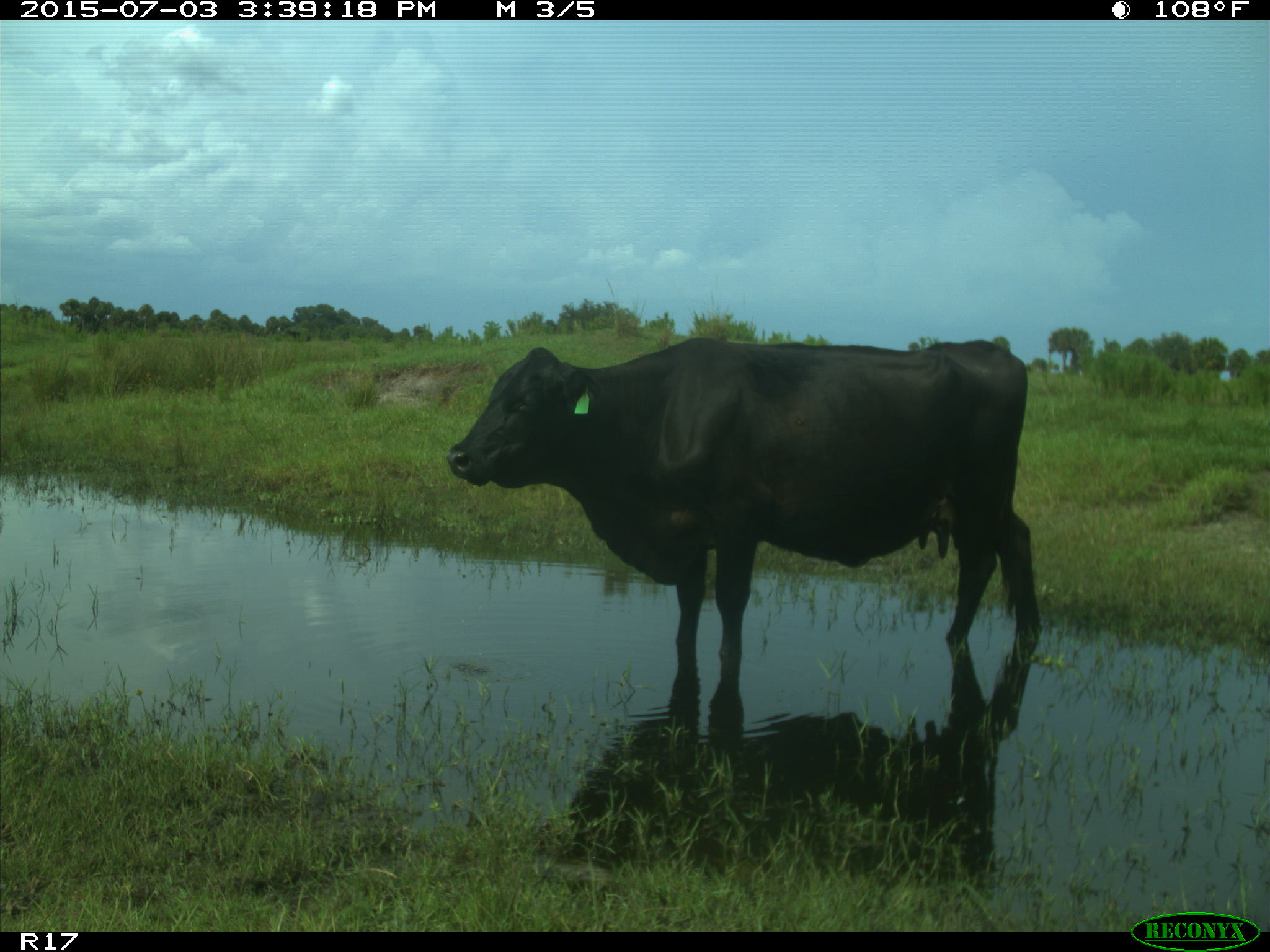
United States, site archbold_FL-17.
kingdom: Animalia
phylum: Chordata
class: Mammalia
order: Artiodactyla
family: Bovidae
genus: Bos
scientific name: Bos taurus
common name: domestic cow